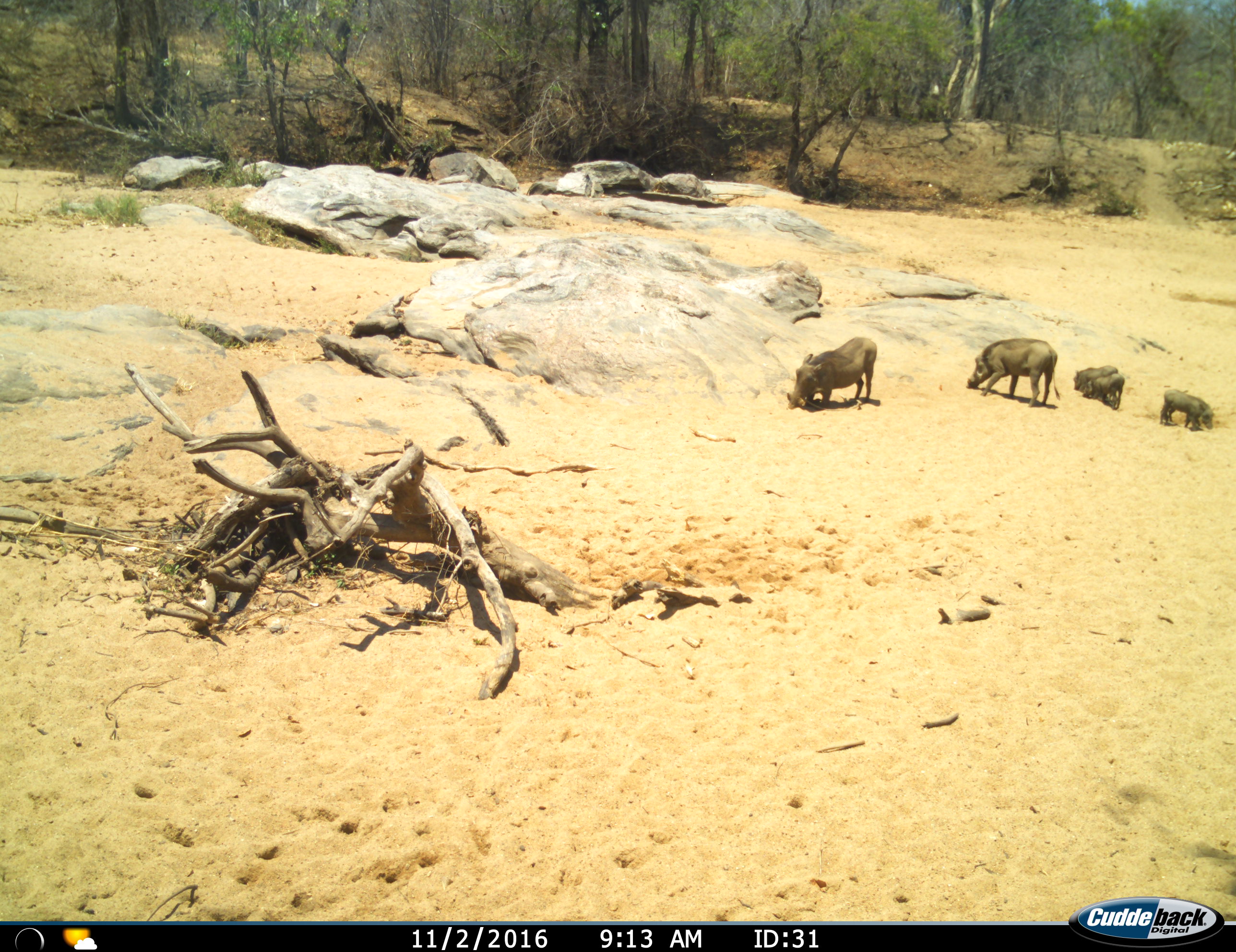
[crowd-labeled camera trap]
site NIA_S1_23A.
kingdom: Animalia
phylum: Chordata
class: Mammalia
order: Artiodactyla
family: Suidae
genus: Phacochoerus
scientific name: Phacochoerus africanus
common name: warthog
Warthog (Phacochoerus africanus), count 5. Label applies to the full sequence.